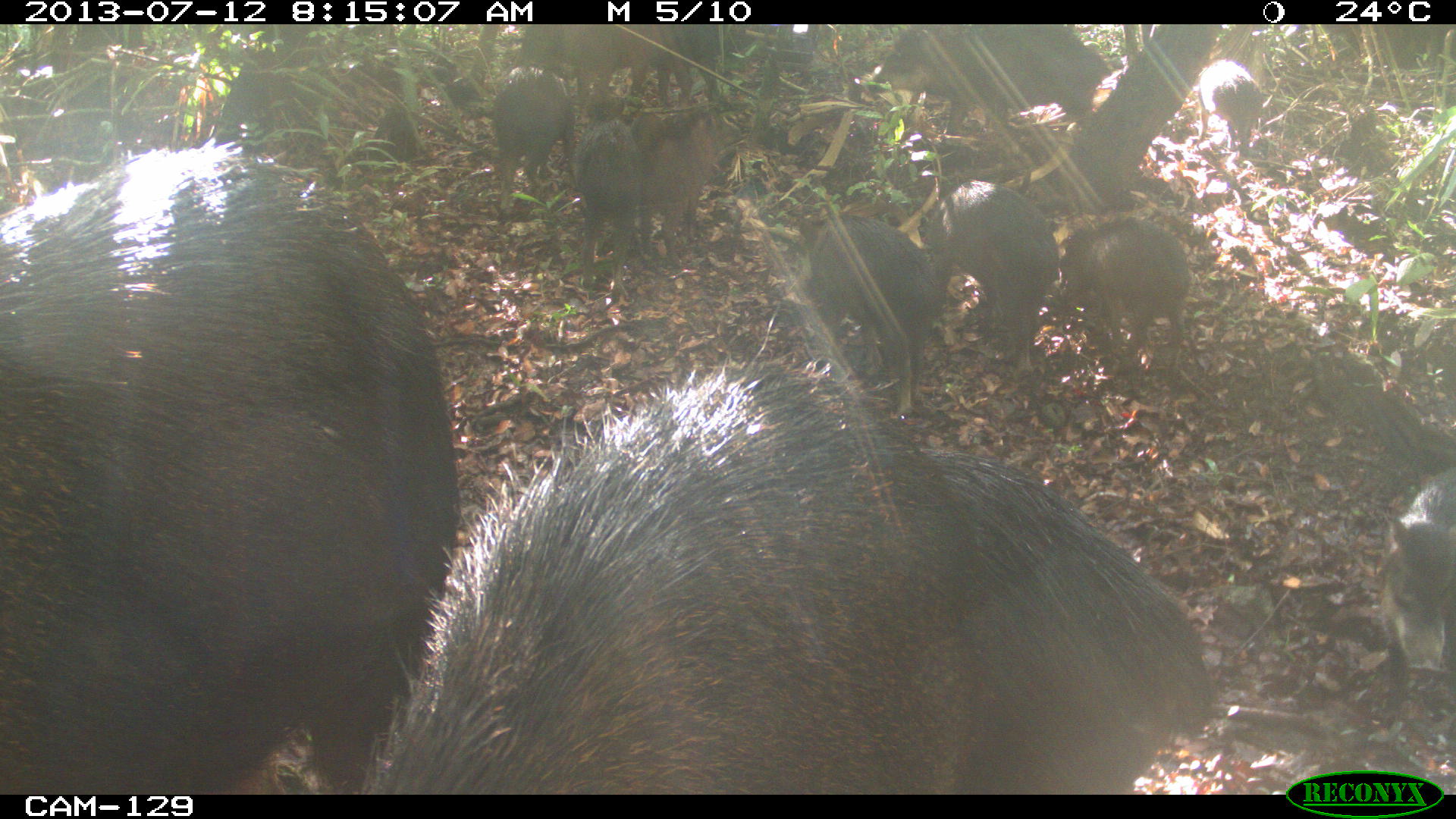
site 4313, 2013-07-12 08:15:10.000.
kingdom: Animalia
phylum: Chordata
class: Mammalia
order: Artiodactyla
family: Tayassuidae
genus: Tayassu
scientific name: Tayassu pecari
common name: white-lipped peccary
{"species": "Tayassu pecari (white-lipped peccary)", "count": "20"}